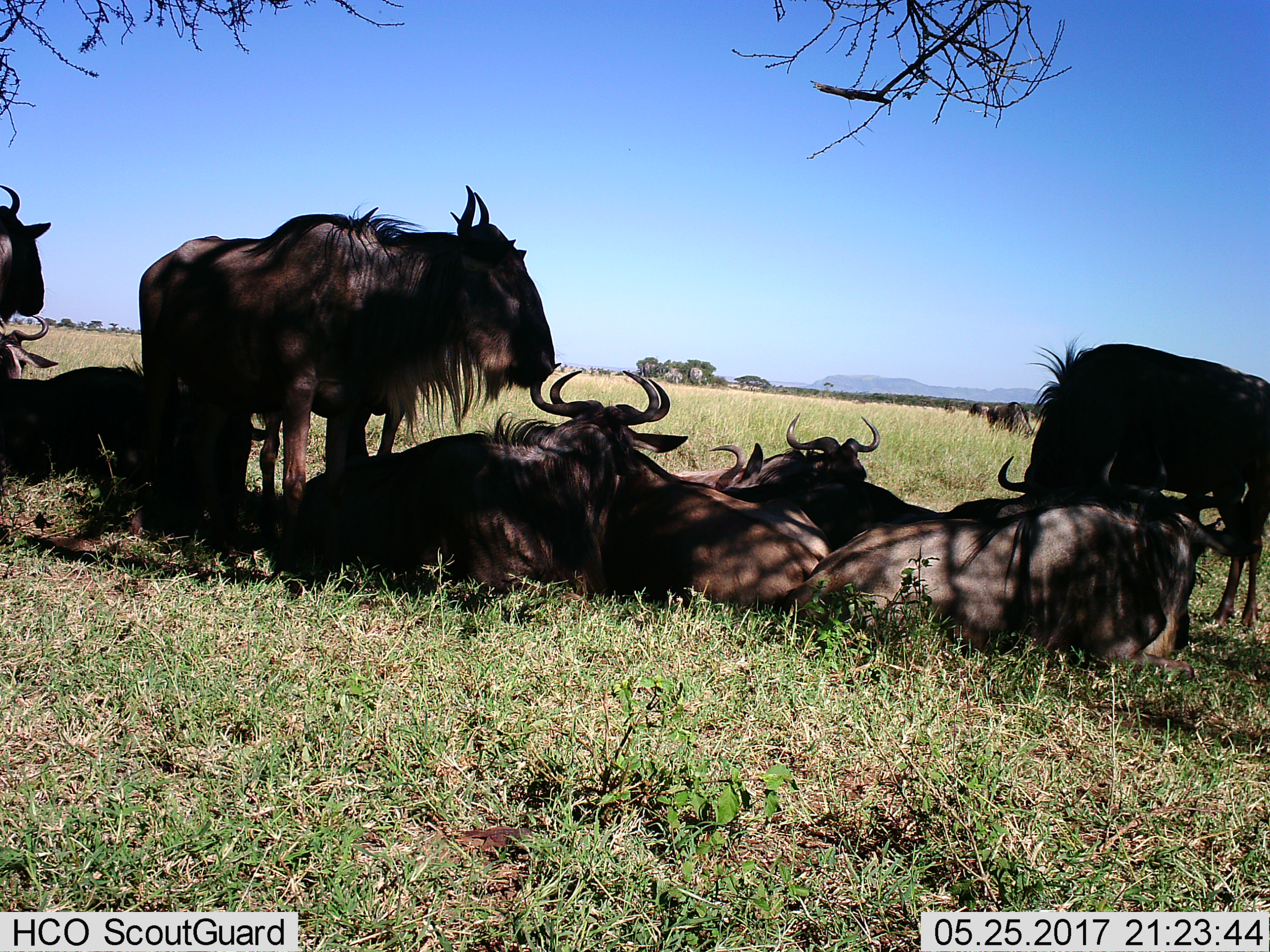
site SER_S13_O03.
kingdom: Animalia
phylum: Chordata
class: Mammalia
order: Artiodactyla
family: Bovidae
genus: Connochaetes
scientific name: Connochaetes taurinus taurinus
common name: blue wildebeest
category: wildebeestblue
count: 11-50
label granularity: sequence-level